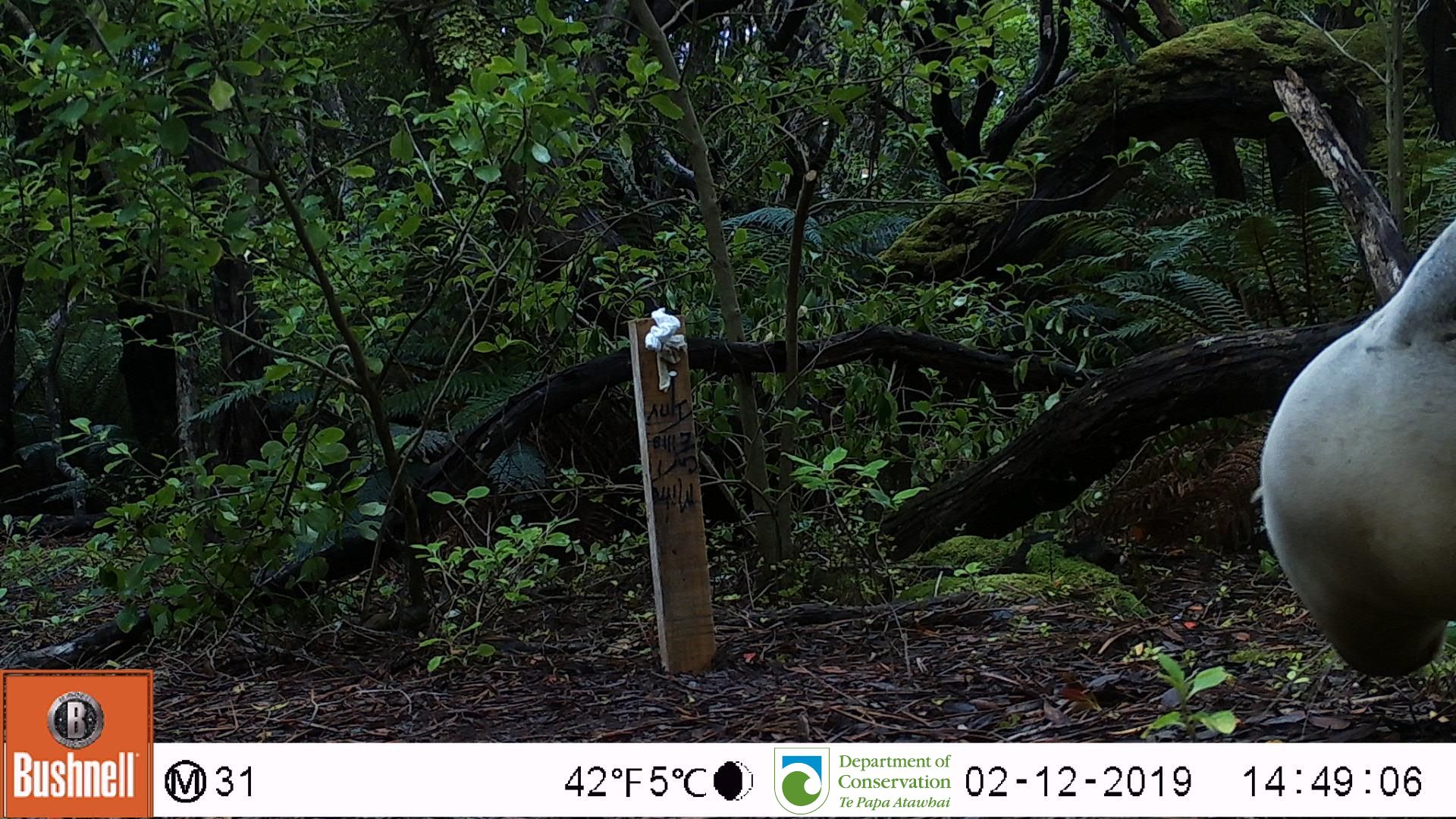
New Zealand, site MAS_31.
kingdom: Animalia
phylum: Chordata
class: Mammalia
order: Carnivora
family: Otariidae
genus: Phocarctos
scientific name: Phocarctos hookeri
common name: new zealand sea lion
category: sealion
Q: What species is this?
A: Sealion (new zealand sea lion) (Phocarctos hookeri).